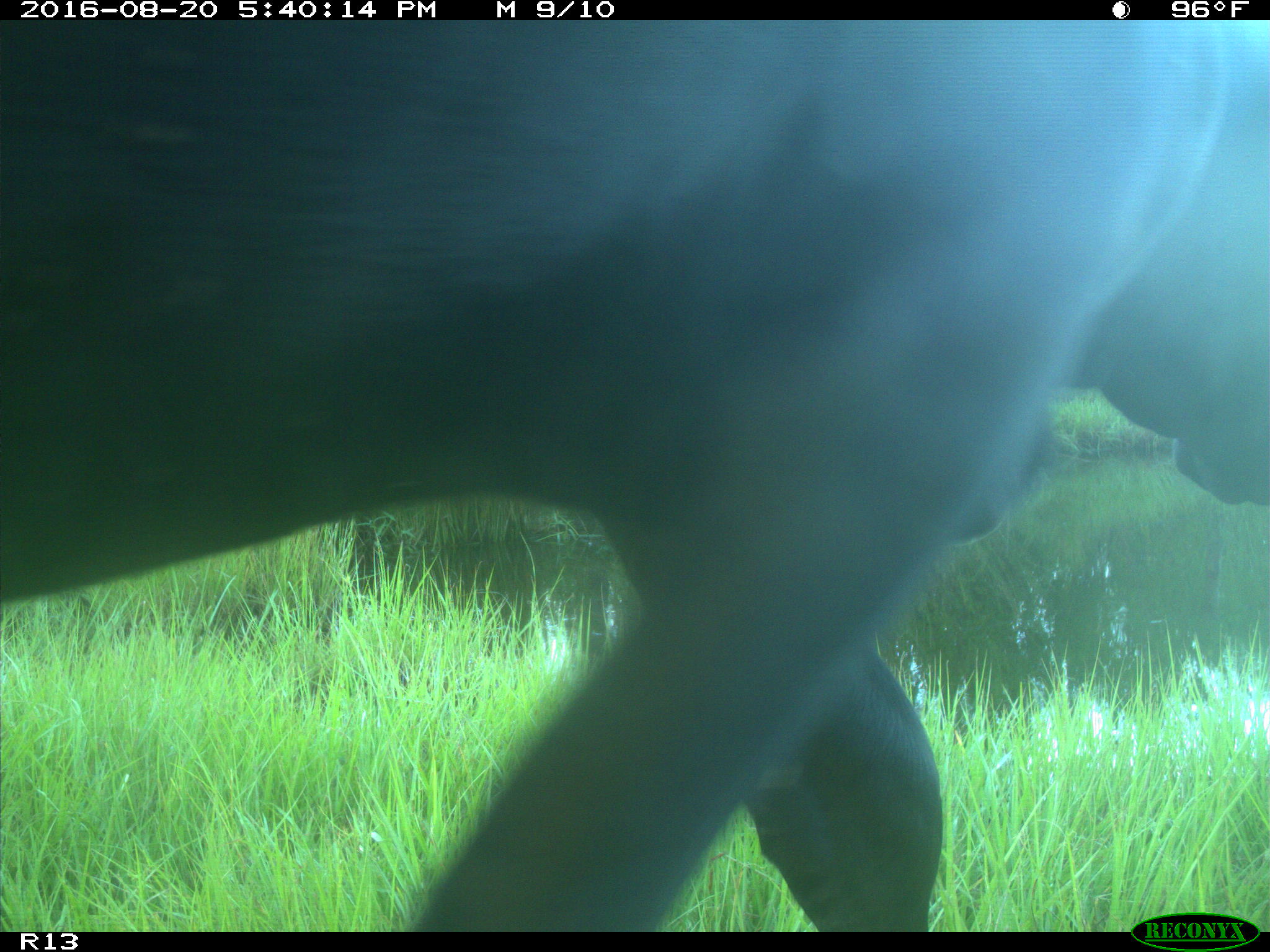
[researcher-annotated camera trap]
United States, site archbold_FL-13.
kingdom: Animalia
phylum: Chordata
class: Mammalia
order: Artiodactyla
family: Bovidae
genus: Bos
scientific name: Bos taurus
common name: domestic cow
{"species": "Bos taurus (domestic cow)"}